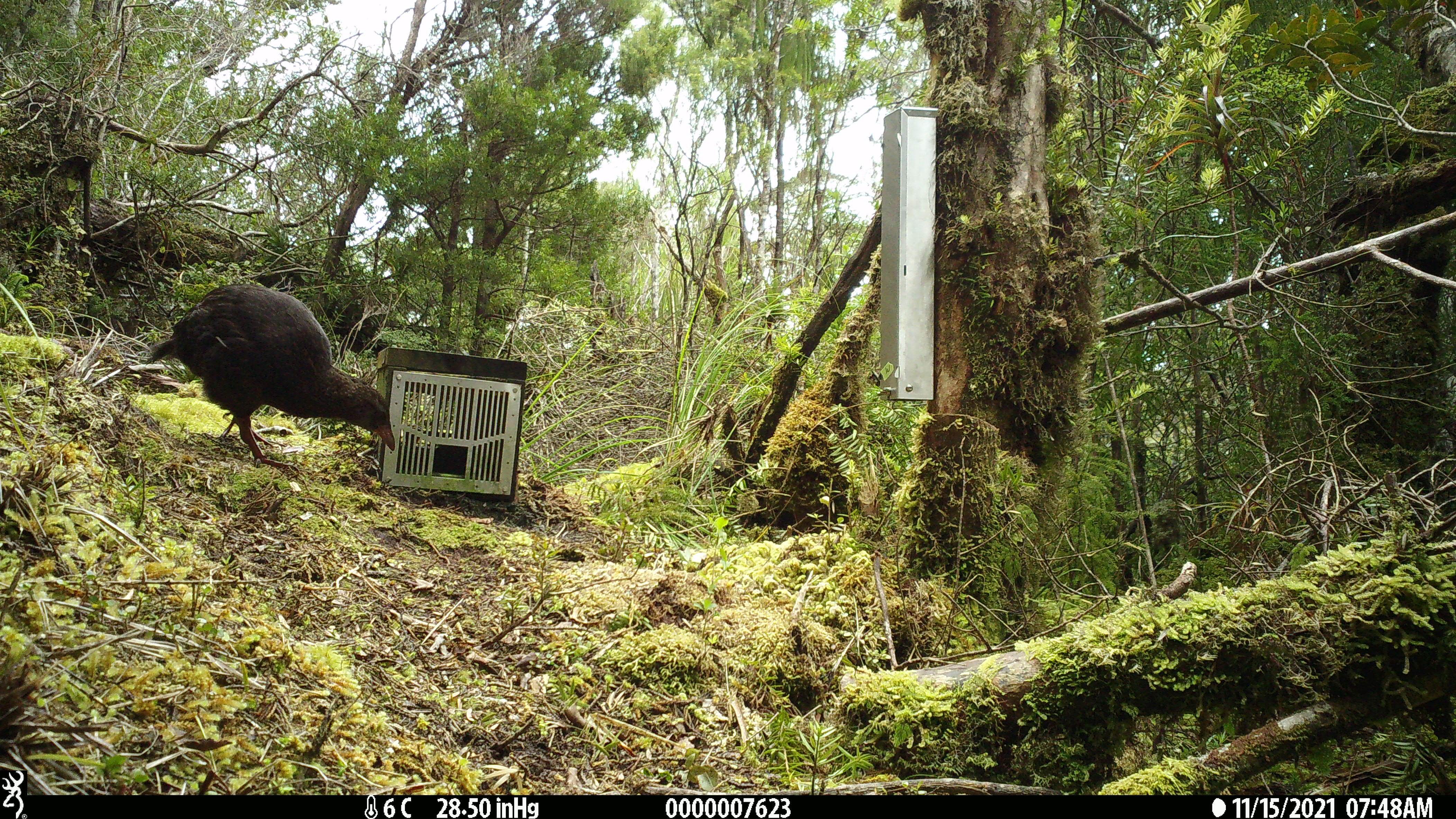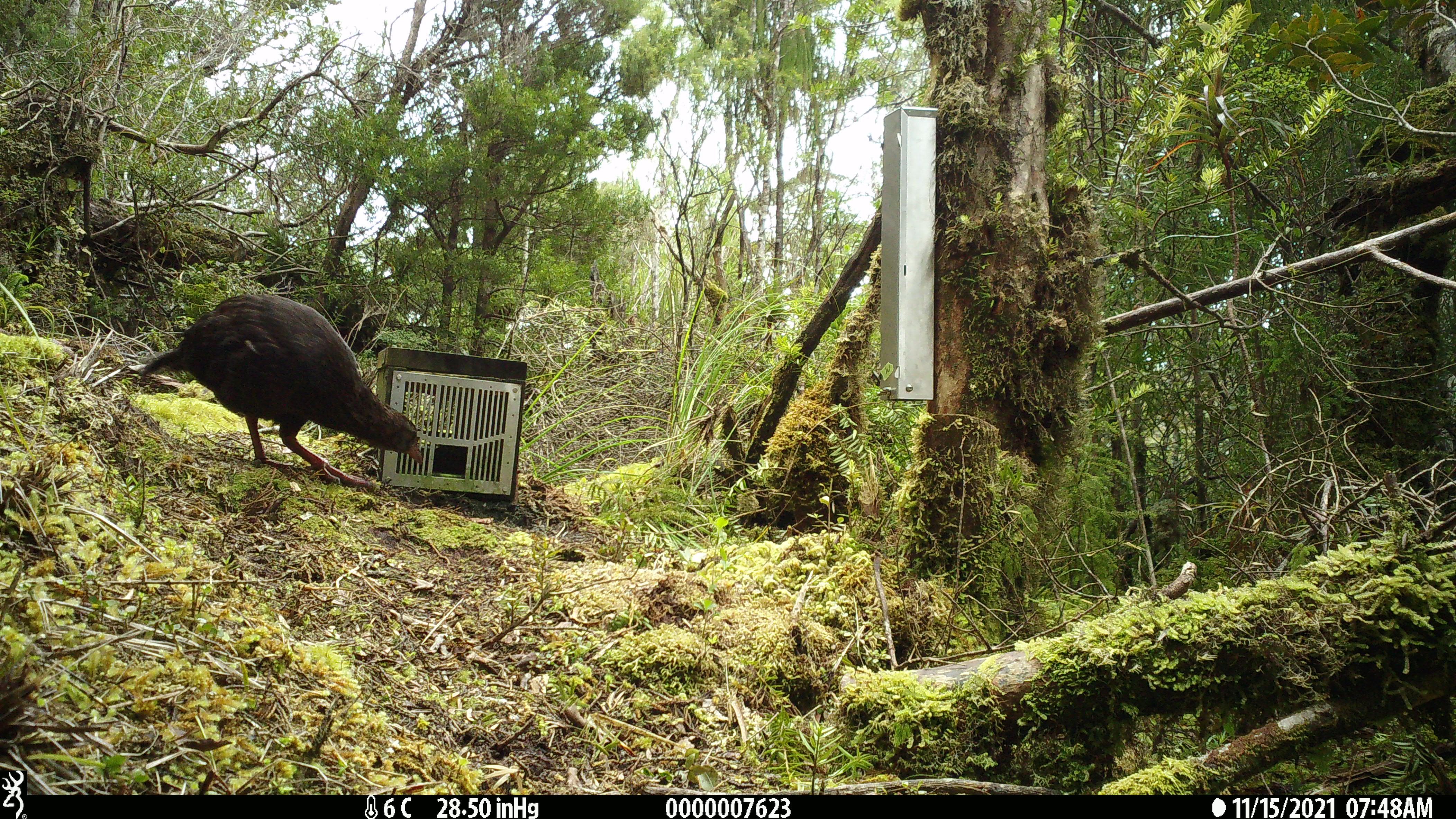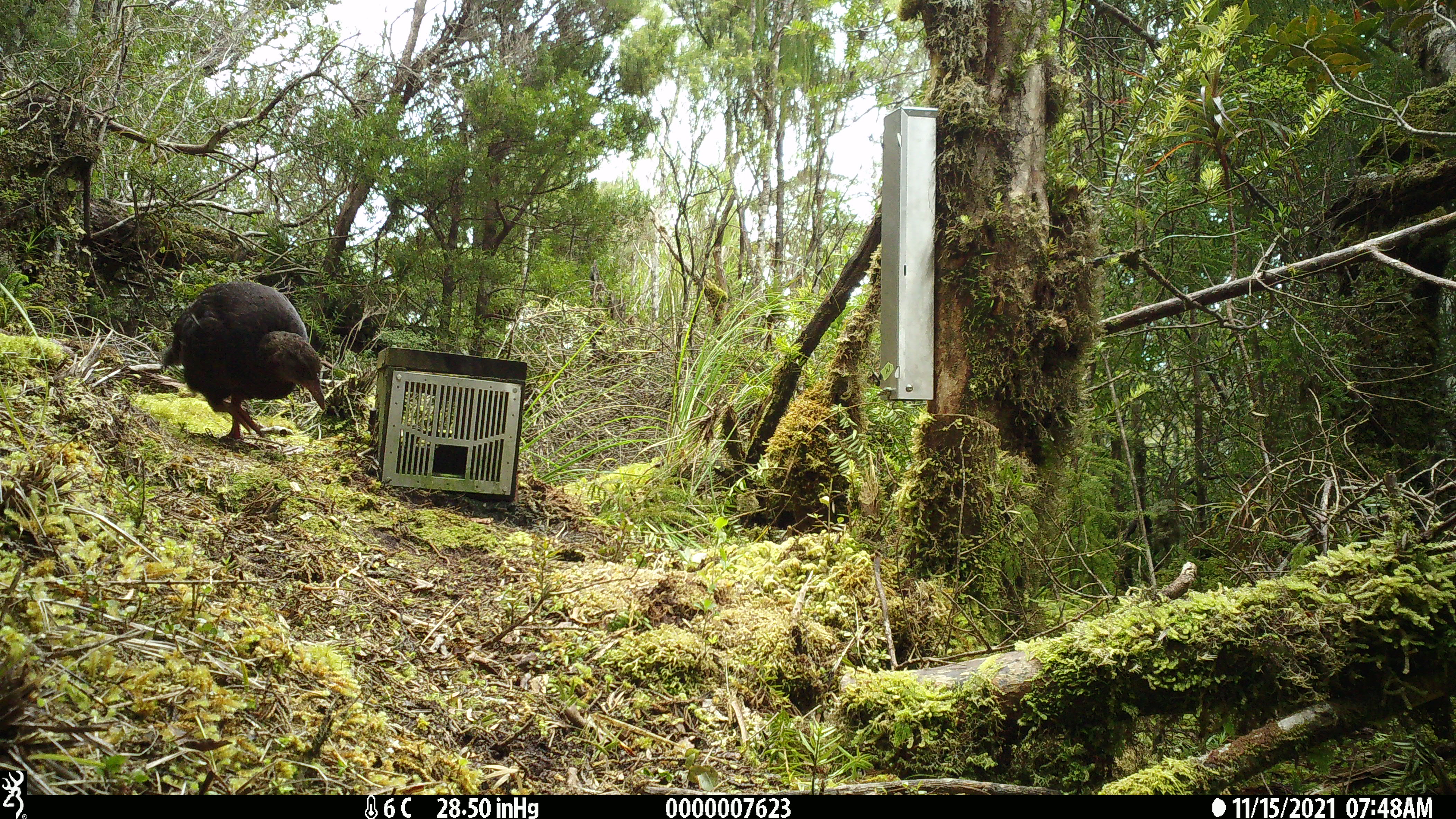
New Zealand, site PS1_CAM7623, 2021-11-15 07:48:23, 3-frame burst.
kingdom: Animalia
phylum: Chordata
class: Aves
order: Gruiformes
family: Rallidae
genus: Gallirallus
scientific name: Gallirallus australis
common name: weka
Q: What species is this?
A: Weka (Gallirallus australis).